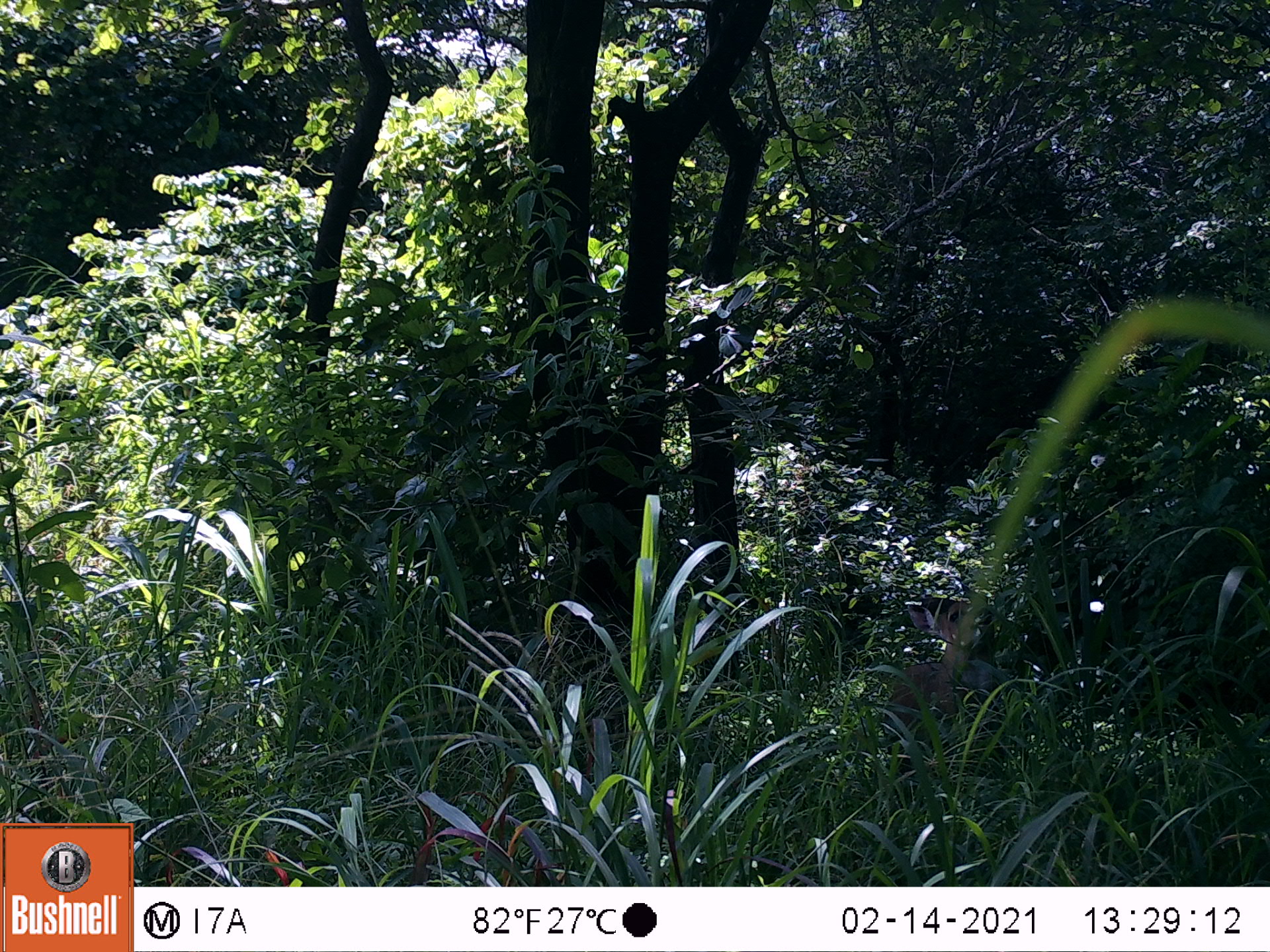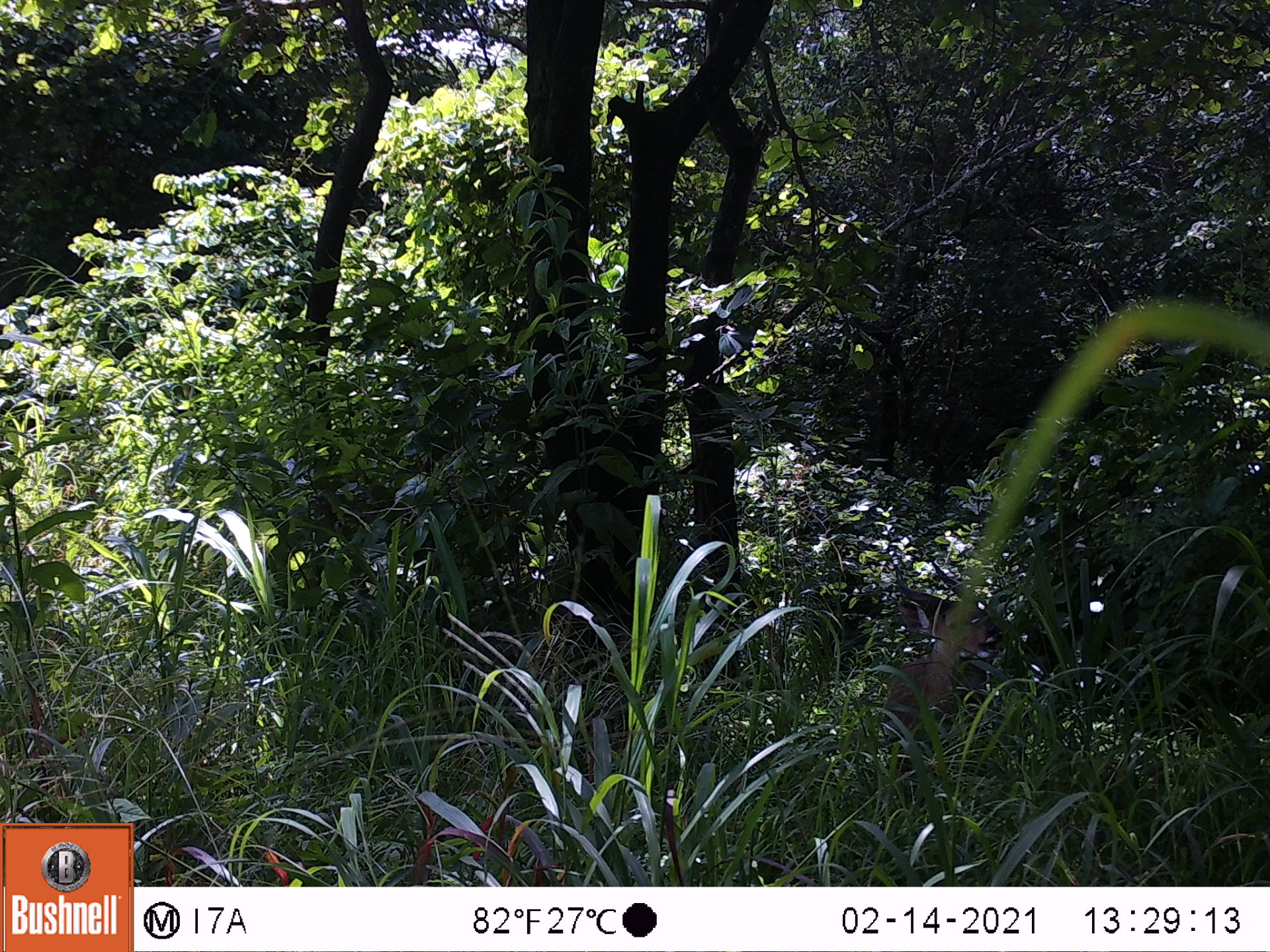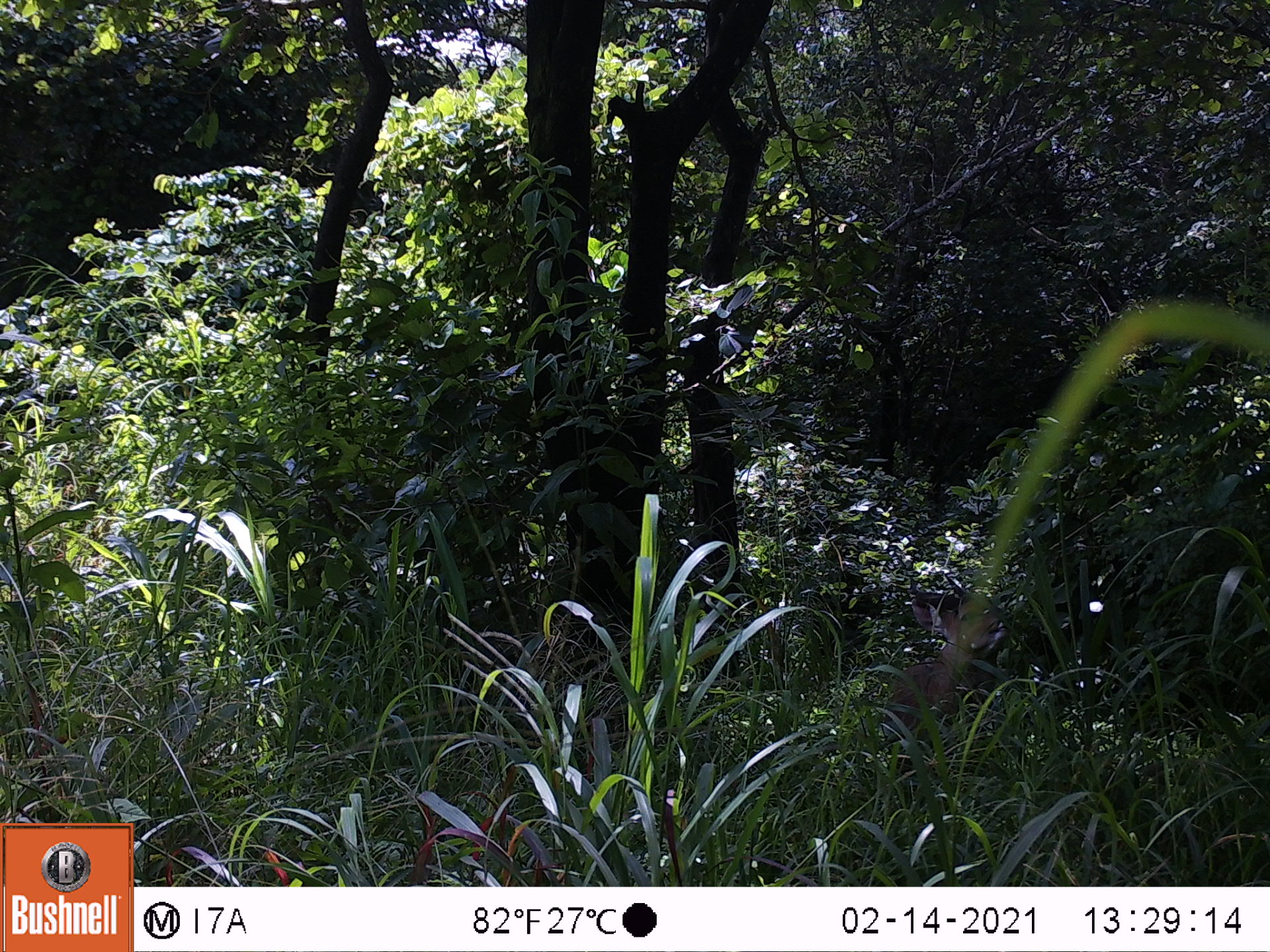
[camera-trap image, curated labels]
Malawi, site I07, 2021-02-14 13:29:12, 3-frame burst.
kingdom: Animalia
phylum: Chordata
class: Mammalia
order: Artiodactyla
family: Bovidae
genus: Tragelaphus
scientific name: Tragelaphus sylvaticus sylvaticus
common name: cape bushbuck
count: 1